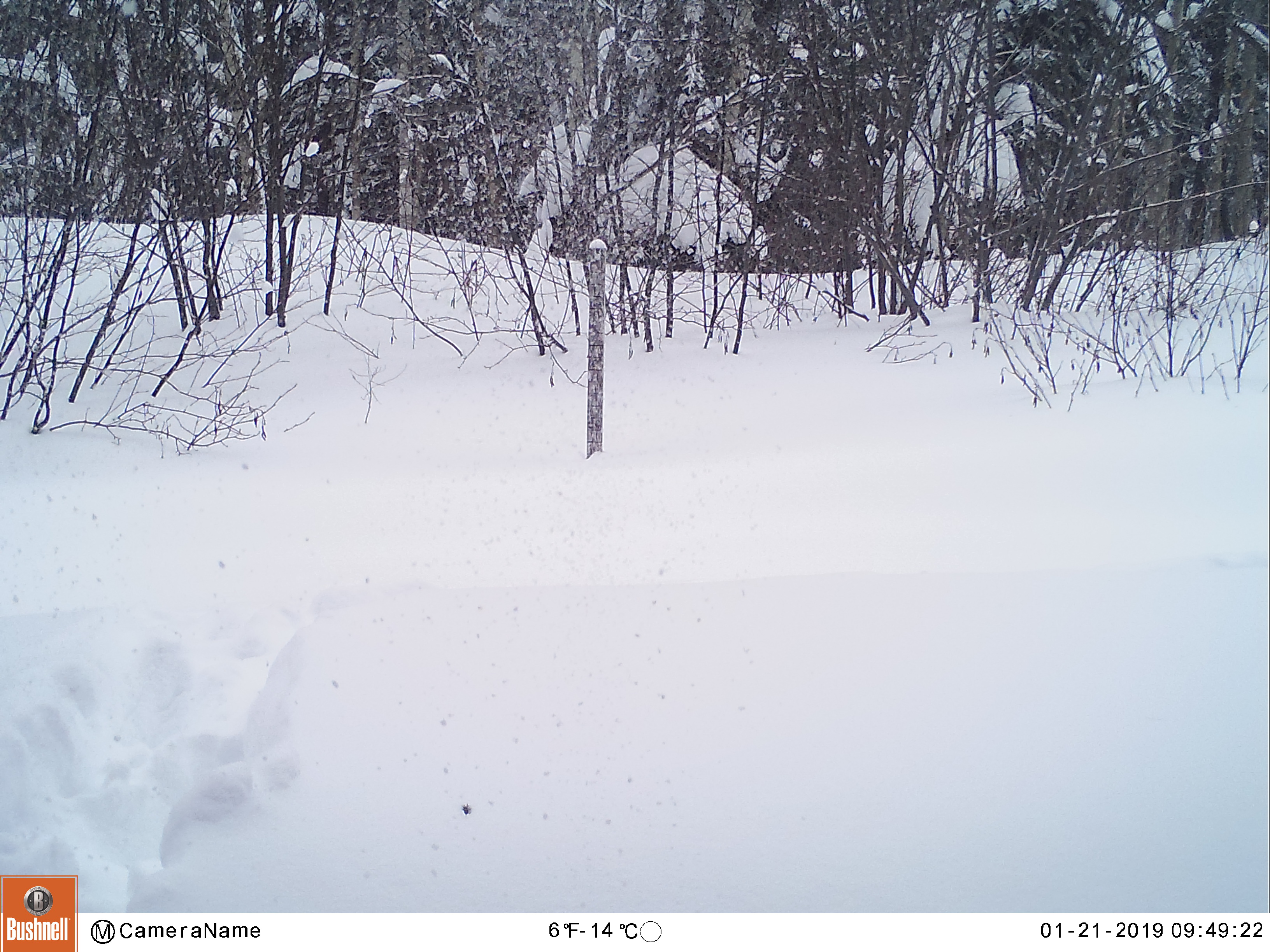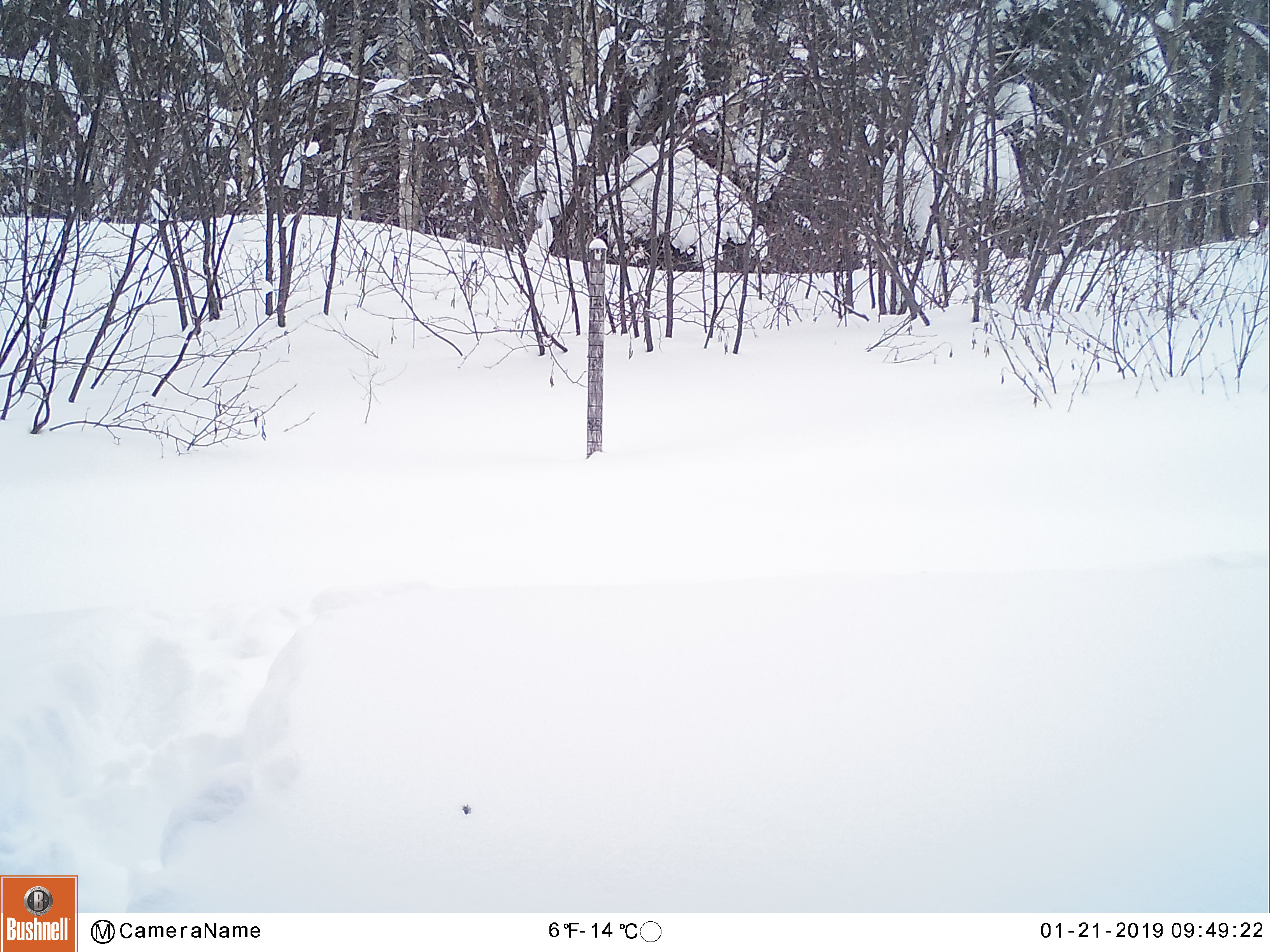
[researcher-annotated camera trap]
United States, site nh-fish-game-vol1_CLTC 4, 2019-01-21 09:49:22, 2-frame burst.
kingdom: Animalia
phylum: Chordata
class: Mammalia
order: Artiodactyla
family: Cervidae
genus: Alces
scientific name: Alces alces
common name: moose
Moose (Alces alces).